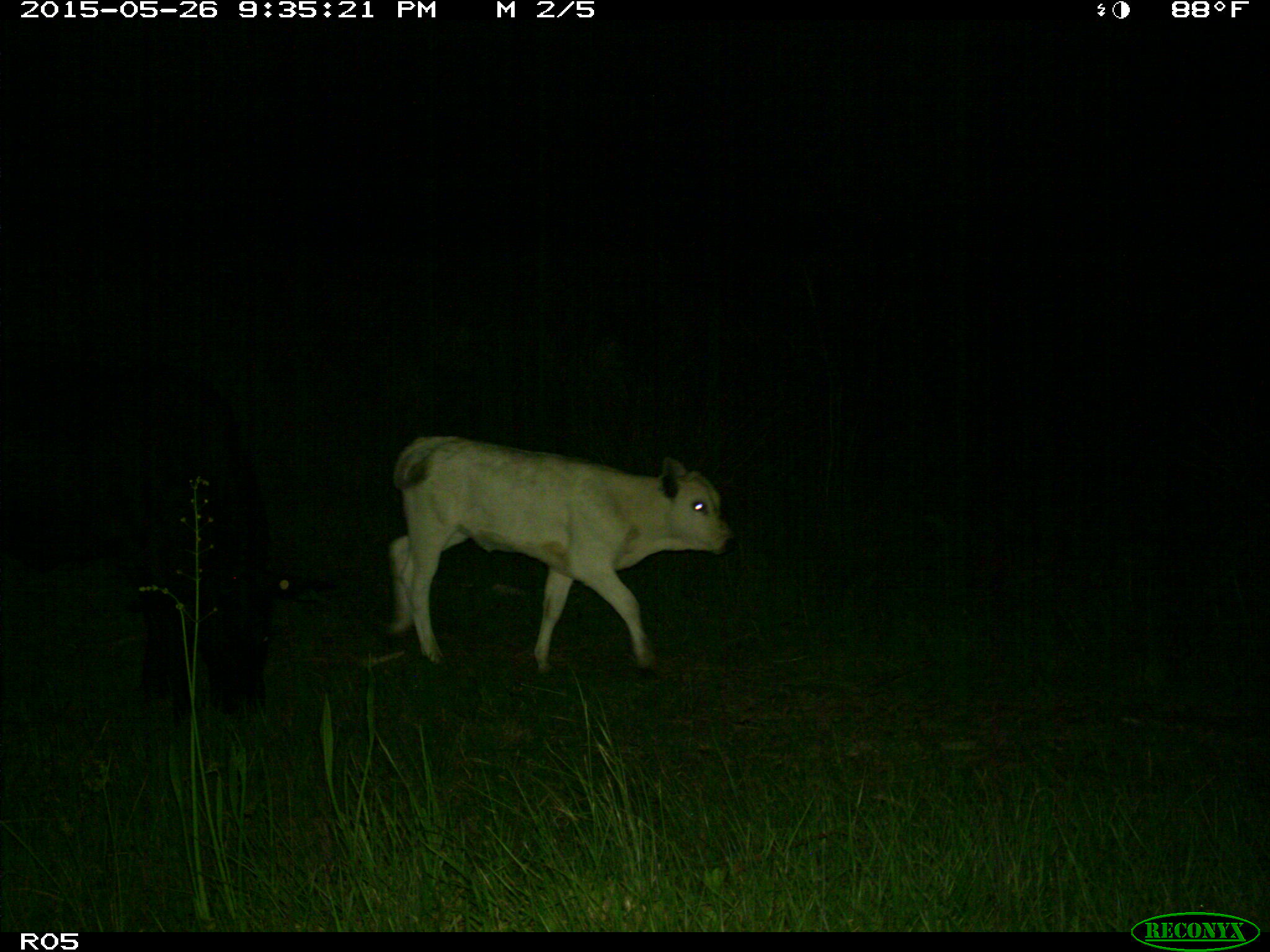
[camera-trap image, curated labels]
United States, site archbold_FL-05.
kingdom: Animalia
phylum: Chordata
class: Mammalia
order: Artiodactyla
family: Bovidae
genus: Bos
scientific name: Bos taurus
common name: domestic cow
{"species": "Bos taurus (domestic cow)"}